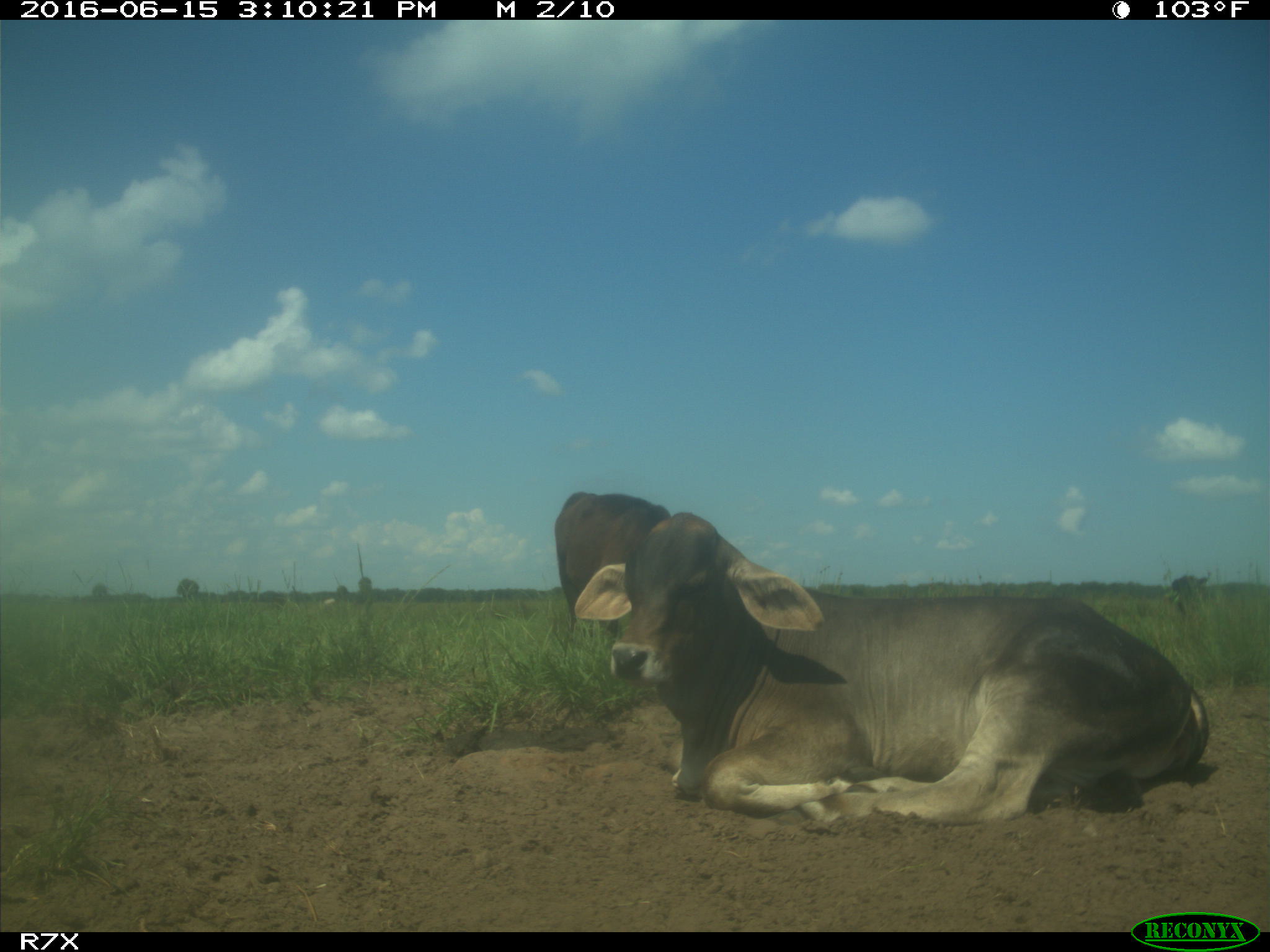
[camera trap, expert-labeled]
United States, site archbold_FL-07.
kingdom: Animalia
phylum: Chordata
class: Mammalia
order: Artiodactyla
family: Bovidae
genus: Bos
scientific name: Bos taurus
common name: domestic cow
Bos taurus (domestic cow).